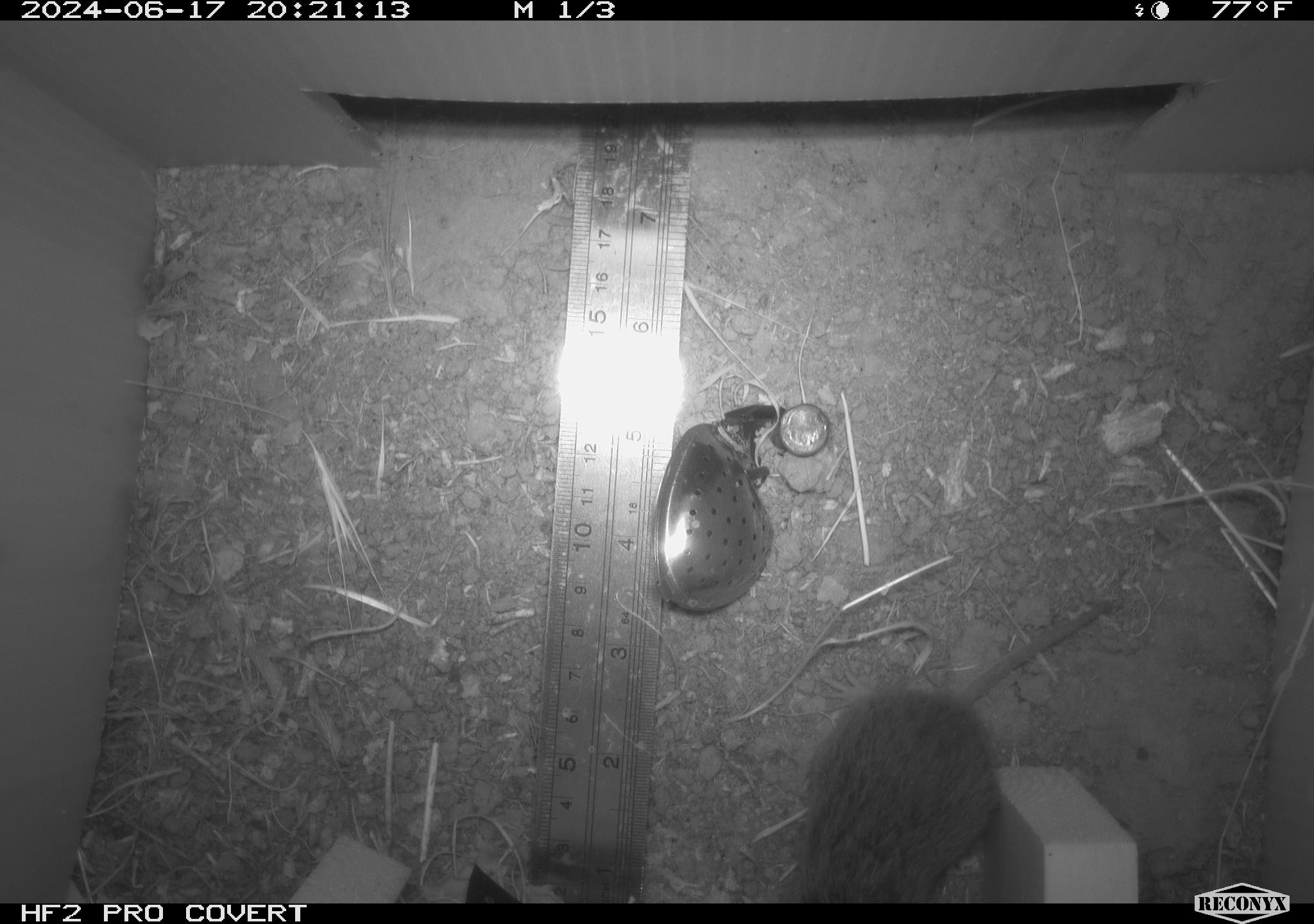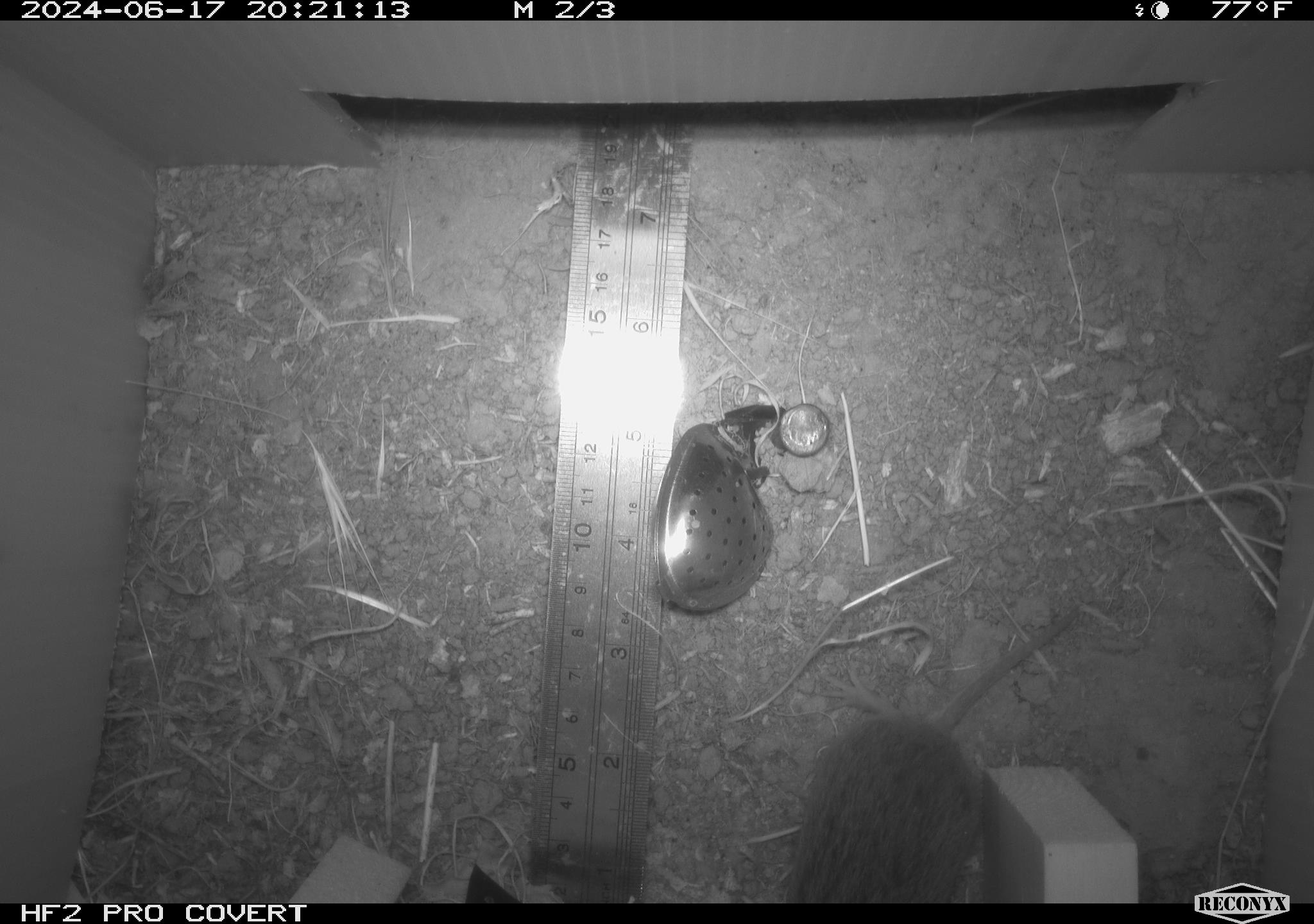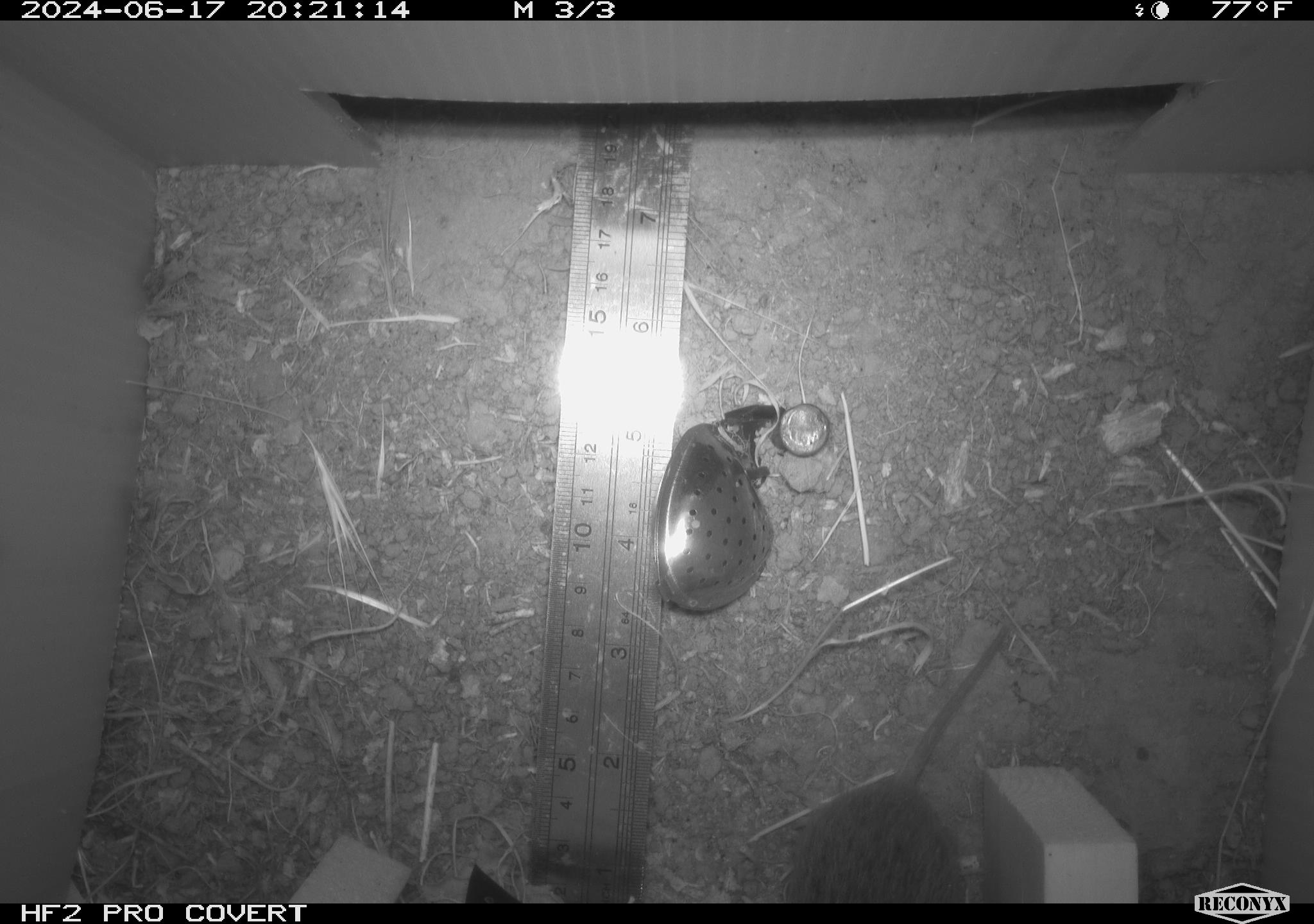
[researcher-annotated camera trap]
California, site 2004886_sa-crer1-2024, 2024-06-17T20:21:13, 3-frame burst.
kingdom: Animalia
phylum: Chordata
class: Mammalia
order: Rodentia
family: Cricetidae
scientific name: Arvicolinae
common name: voles, lemmings, and muskrats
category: arvicolinae subfamily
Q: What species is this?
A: Arvicolinae subfamily (voles, lemmings, and muskrats) (Arvicolinae).